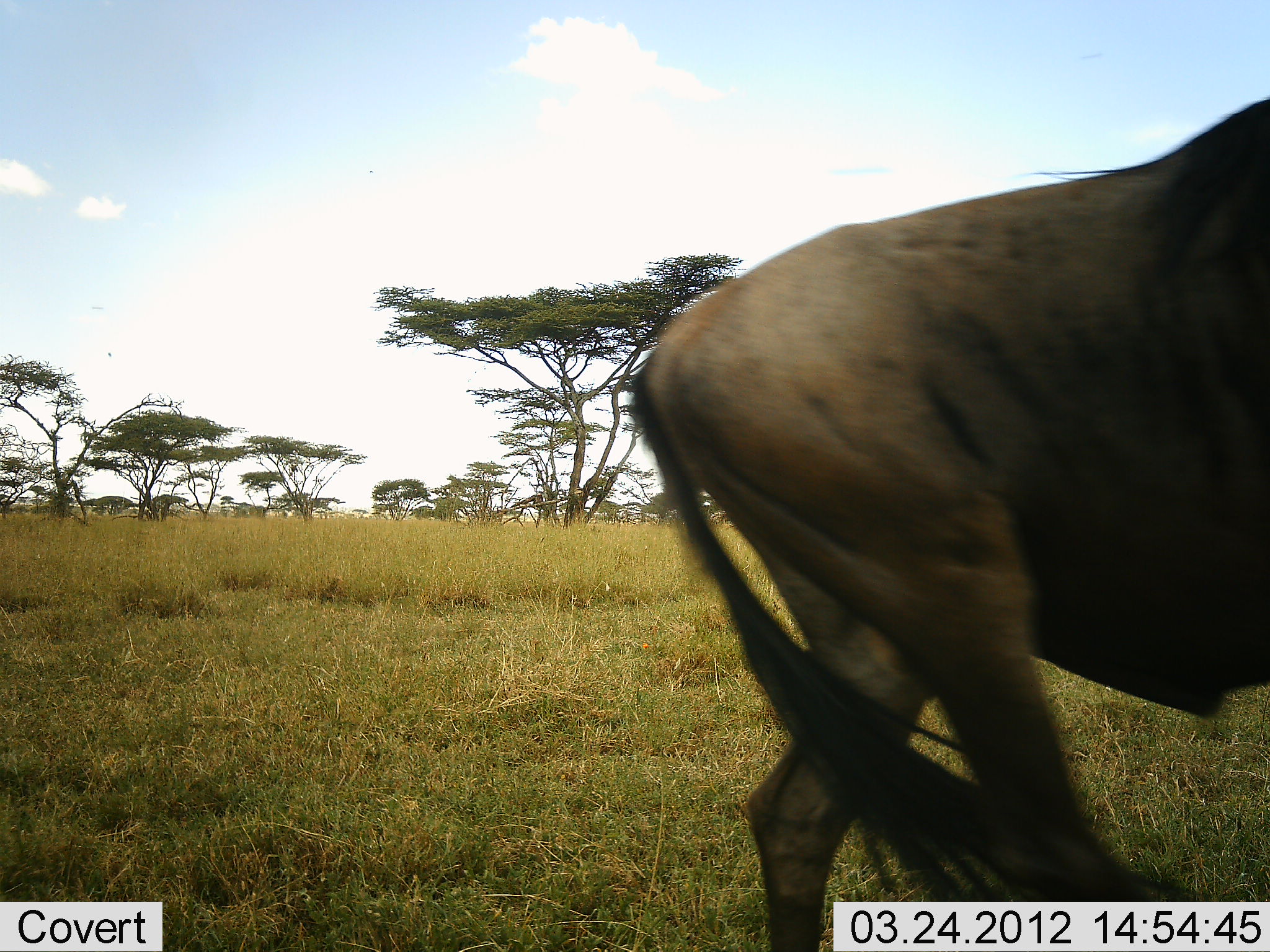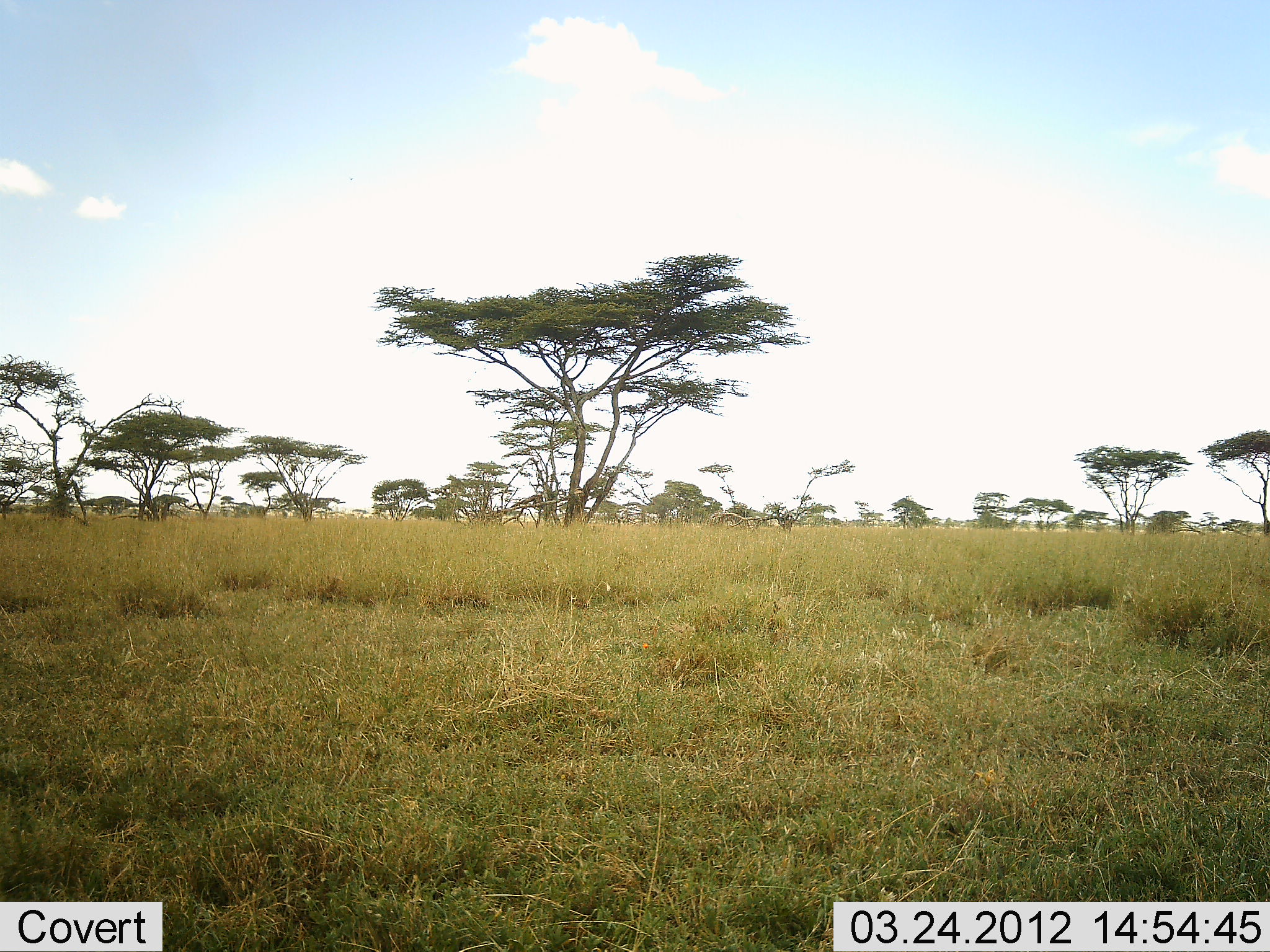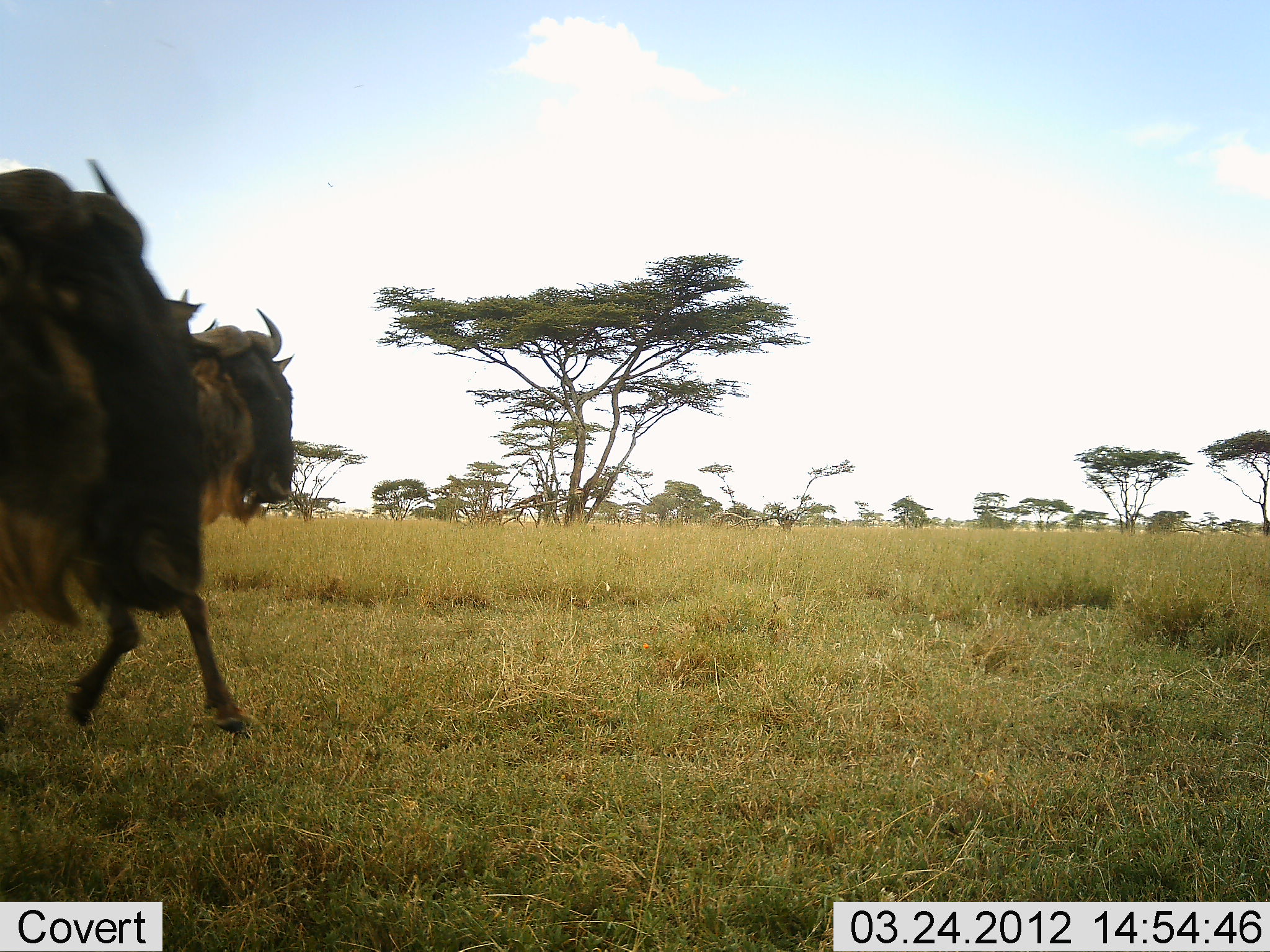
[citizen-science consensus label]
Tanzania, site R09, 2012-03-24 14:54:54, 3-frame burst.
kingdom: Animalia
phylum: Chordata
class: Mammalia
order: Artiodactyla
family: Bovidae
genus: Connochaetes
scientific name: Connochaetes taurinus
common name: blue wildebeest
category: wildebeest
Wildebeest (blue wildebeest) (Connochaetes taurinus), count 3. Behavior (volunteer vote fractions): standing 0%, resting 0%, moving 100%, interacting 0%. Young present (vote fraction): 0%. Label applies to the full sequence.